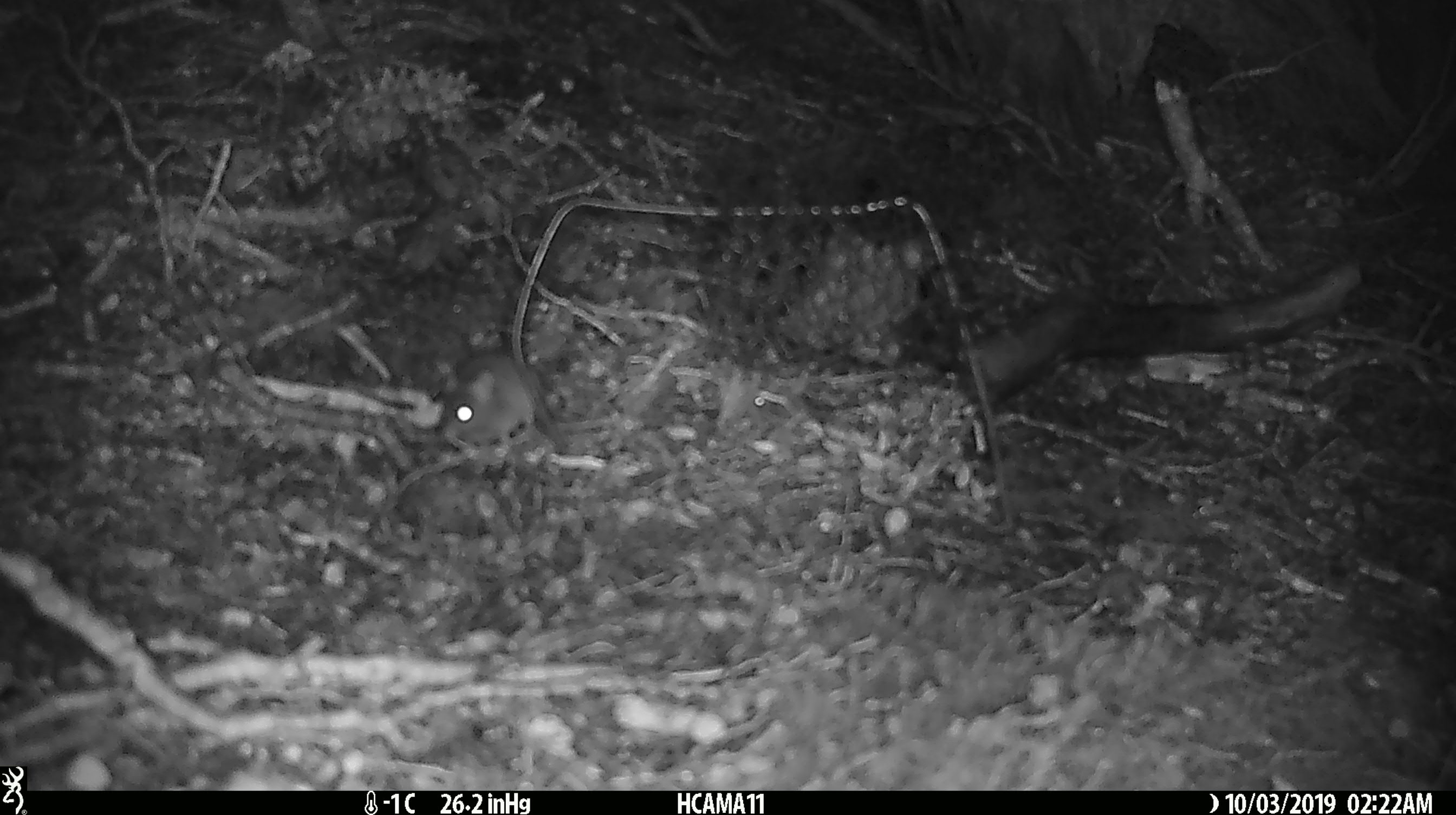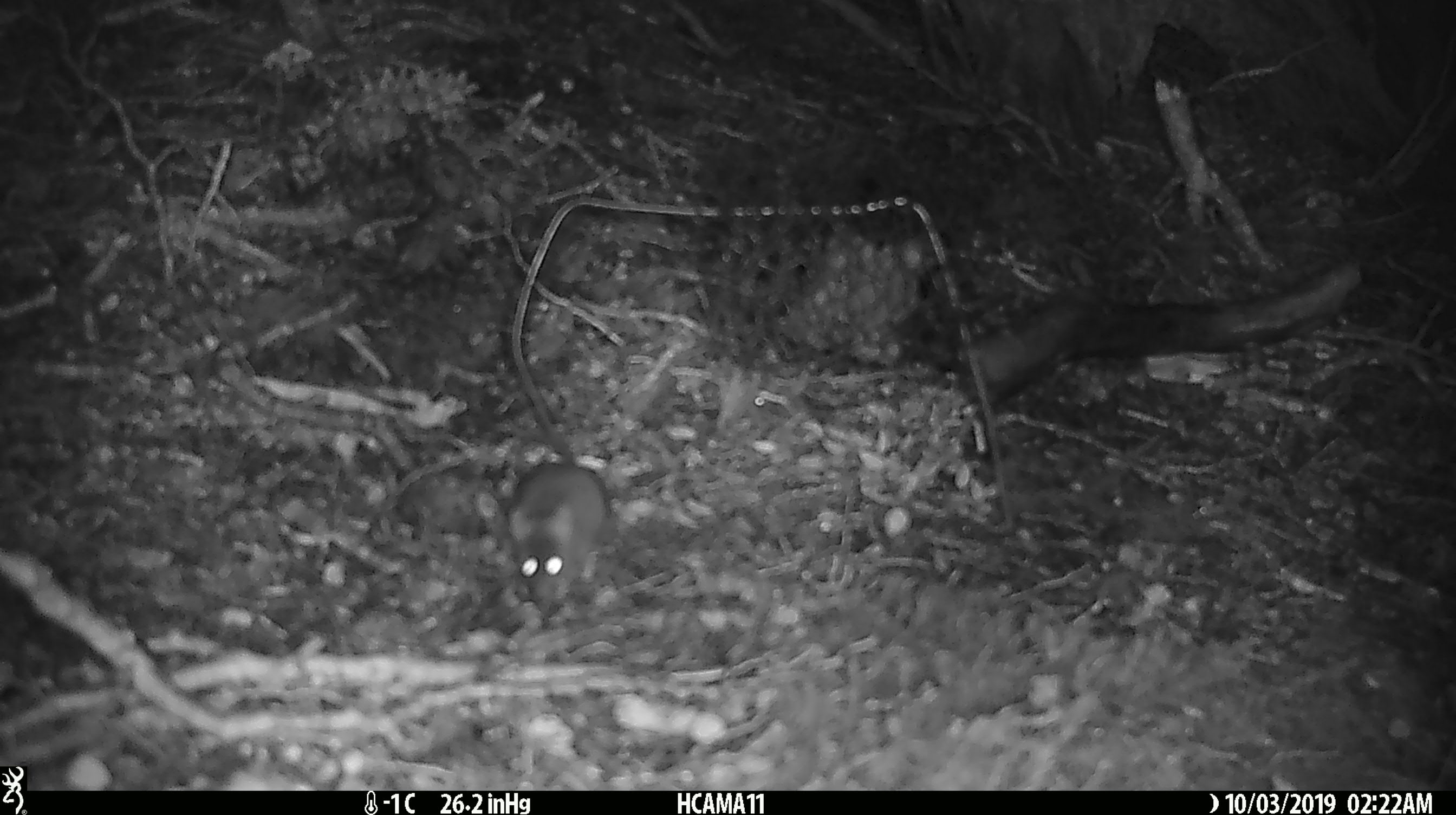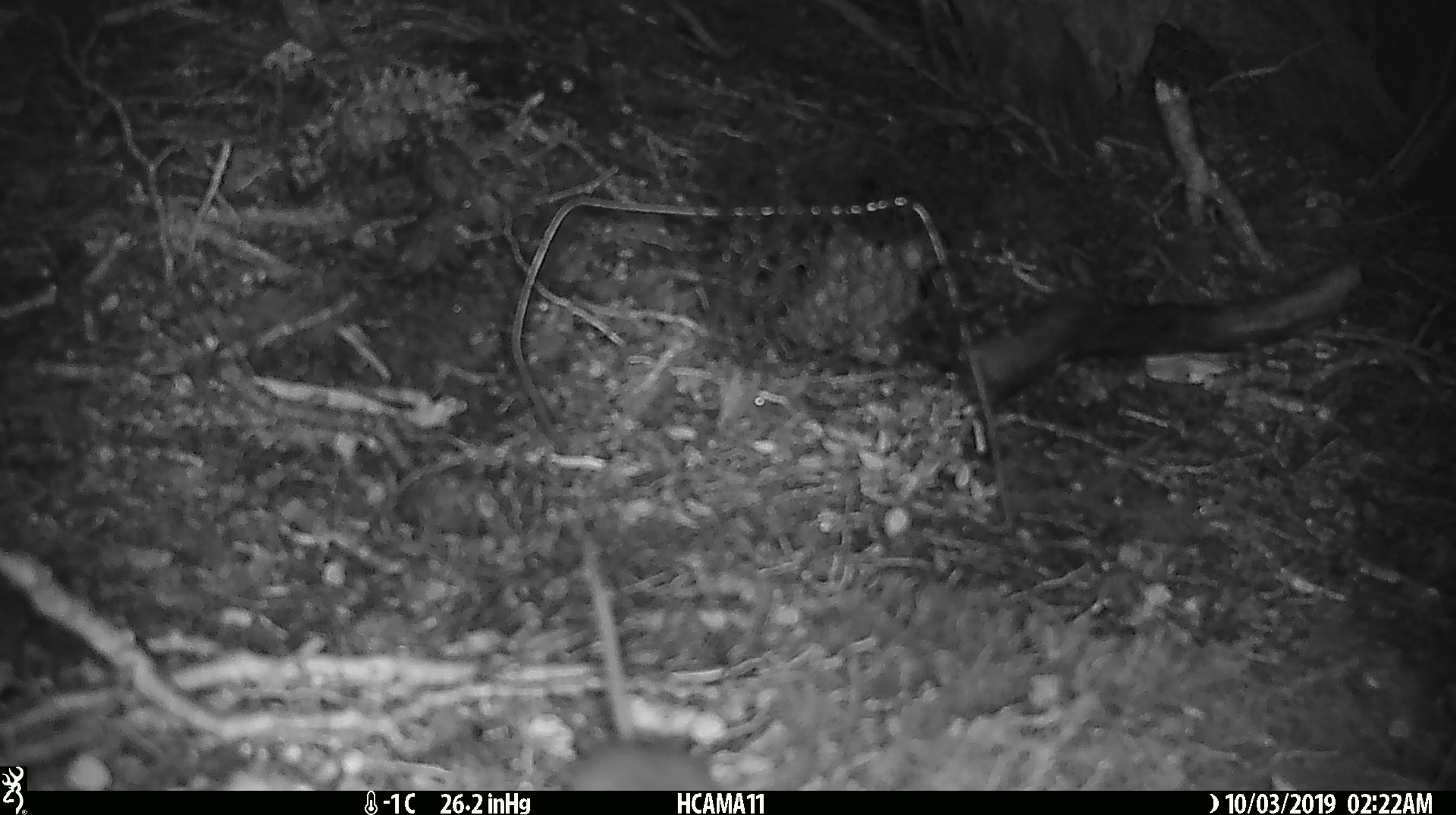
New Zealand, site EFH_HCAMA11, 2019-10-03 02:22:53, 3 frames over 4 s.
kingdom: Animalia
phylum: Chordata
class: Mammalia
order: Rodentia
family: Muridae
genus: Mus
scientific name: Mus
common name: mouse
Mouse (Mus).